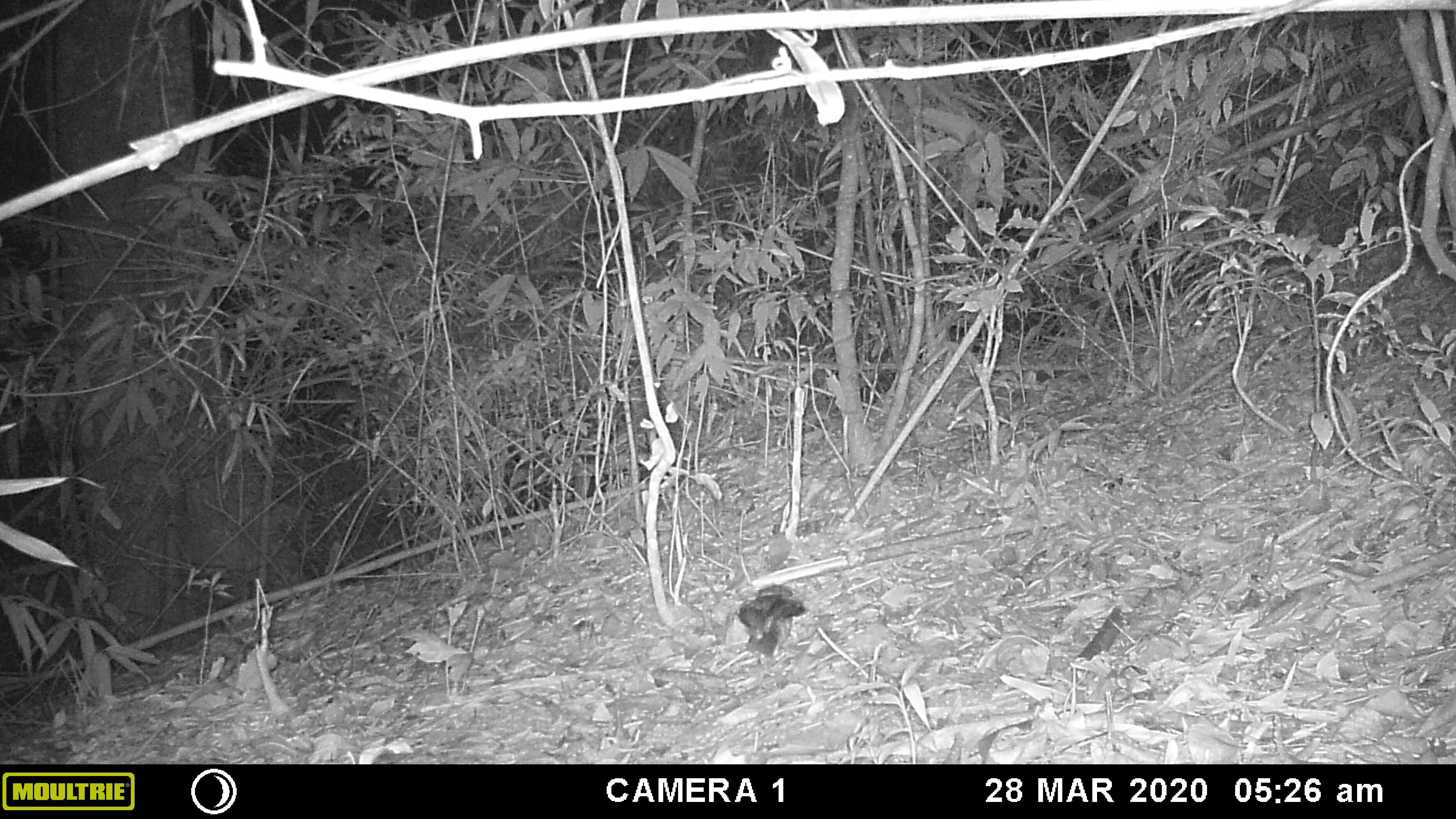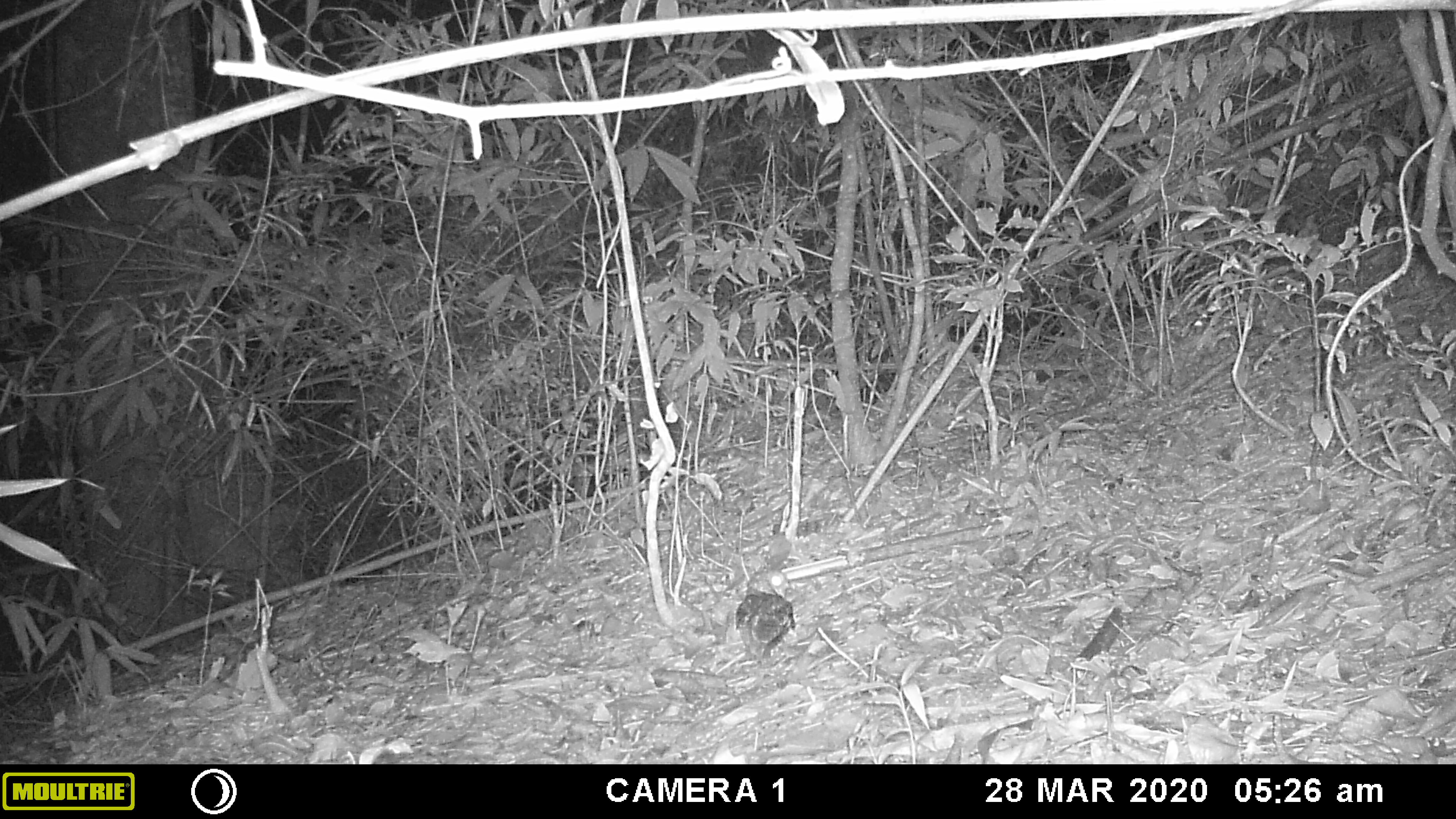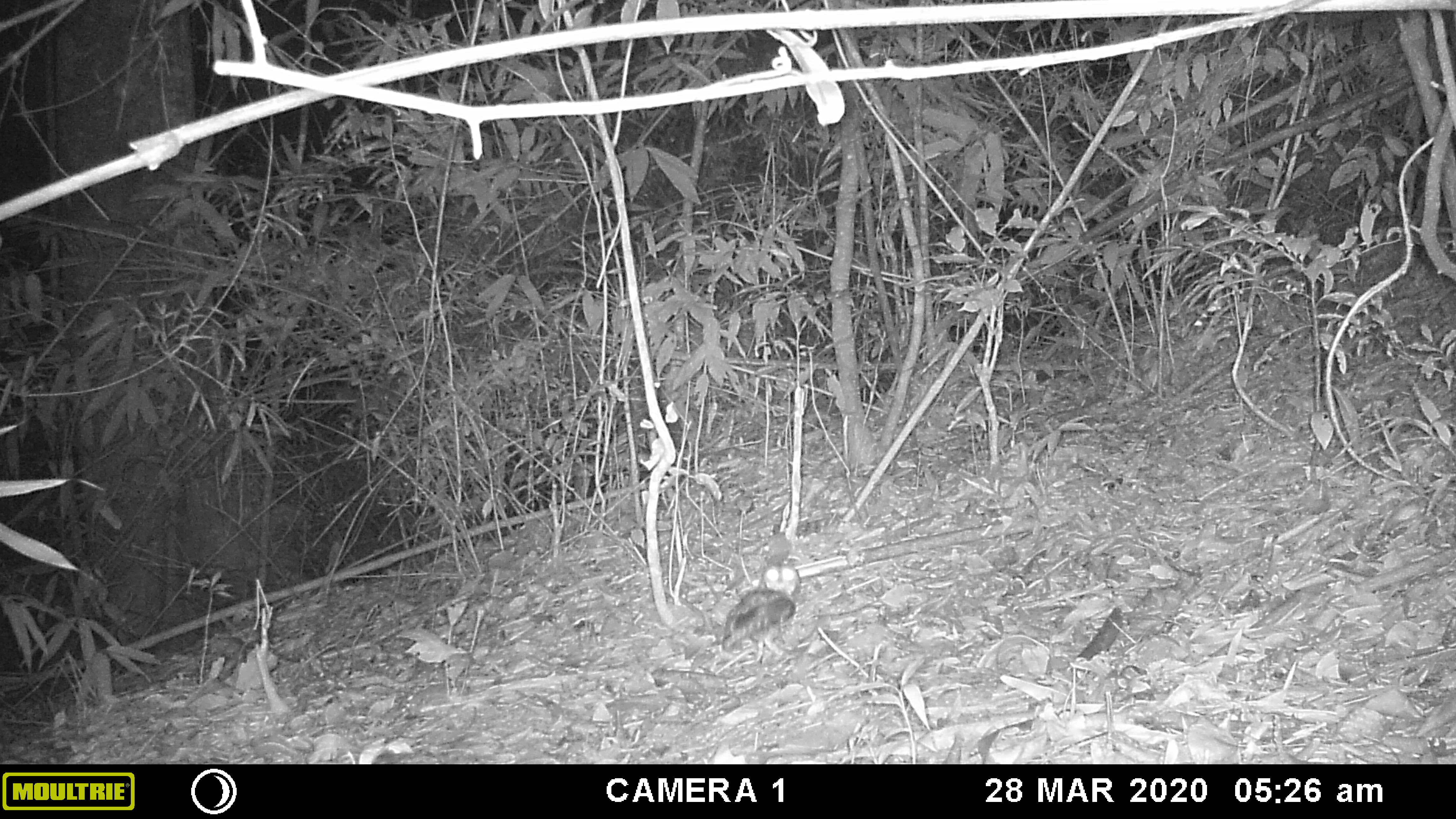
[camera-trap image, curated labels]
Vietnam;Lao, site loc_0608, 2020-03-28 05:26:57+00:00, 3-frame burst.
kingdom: Animalia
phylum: Chordata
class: Aves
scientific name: Aves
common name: bird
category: unidentified bird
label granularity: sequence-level